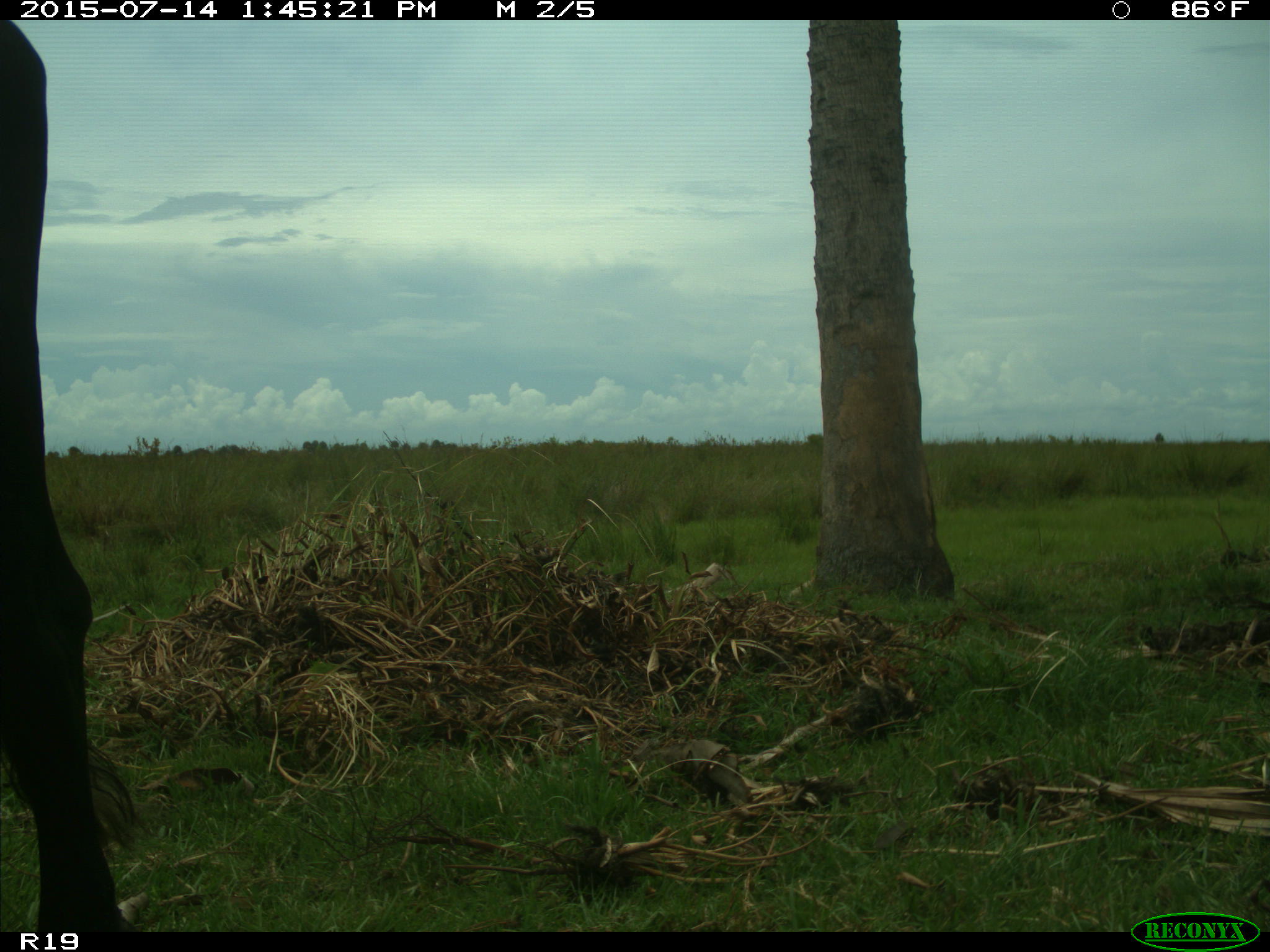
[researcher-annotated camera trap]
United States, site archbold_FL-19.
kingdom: Animalia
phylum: Chordata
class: Mammalia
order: Artiodactyla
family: Bovidae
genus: Bos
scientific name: Bos taurus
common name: domestic cow